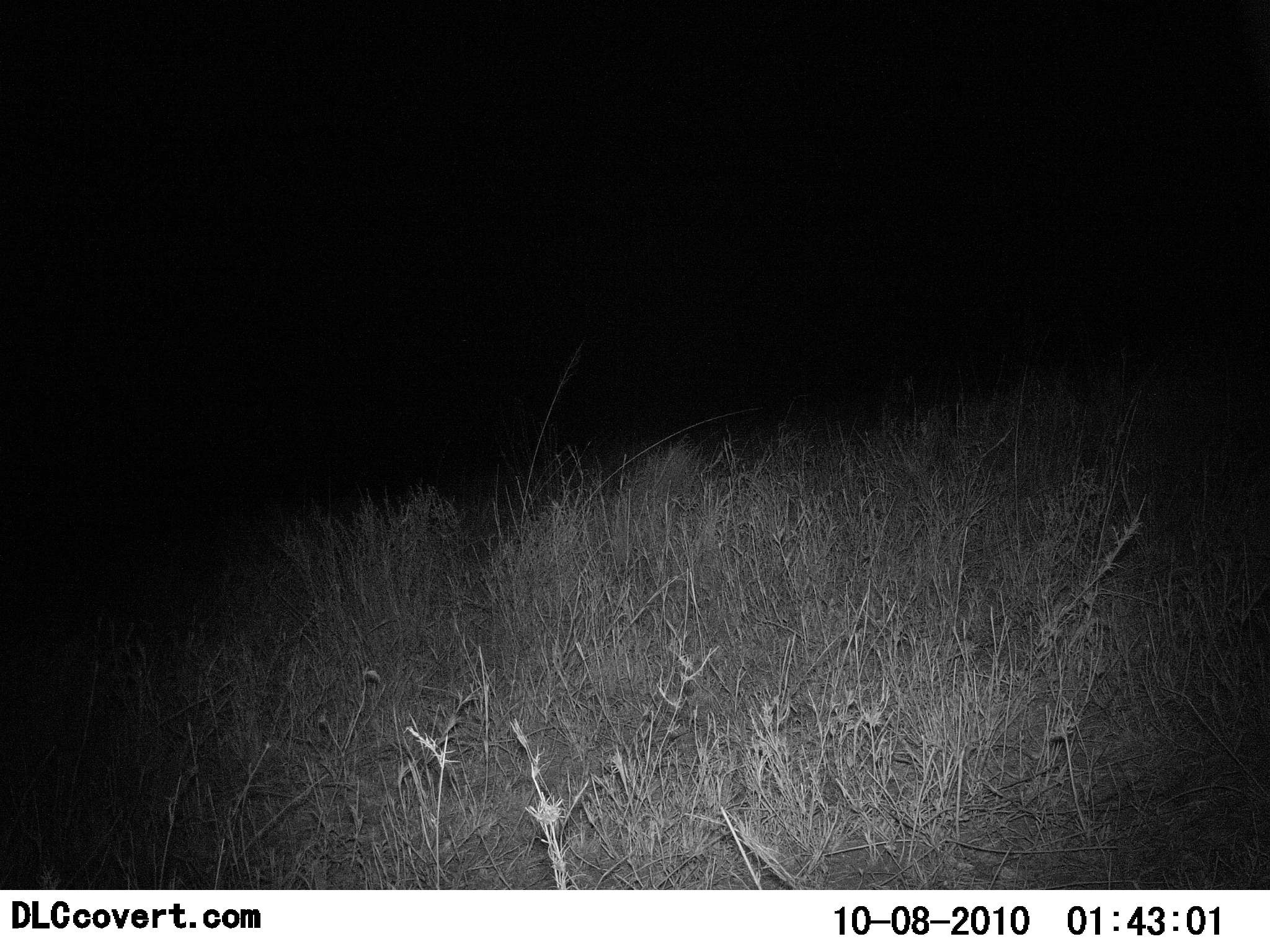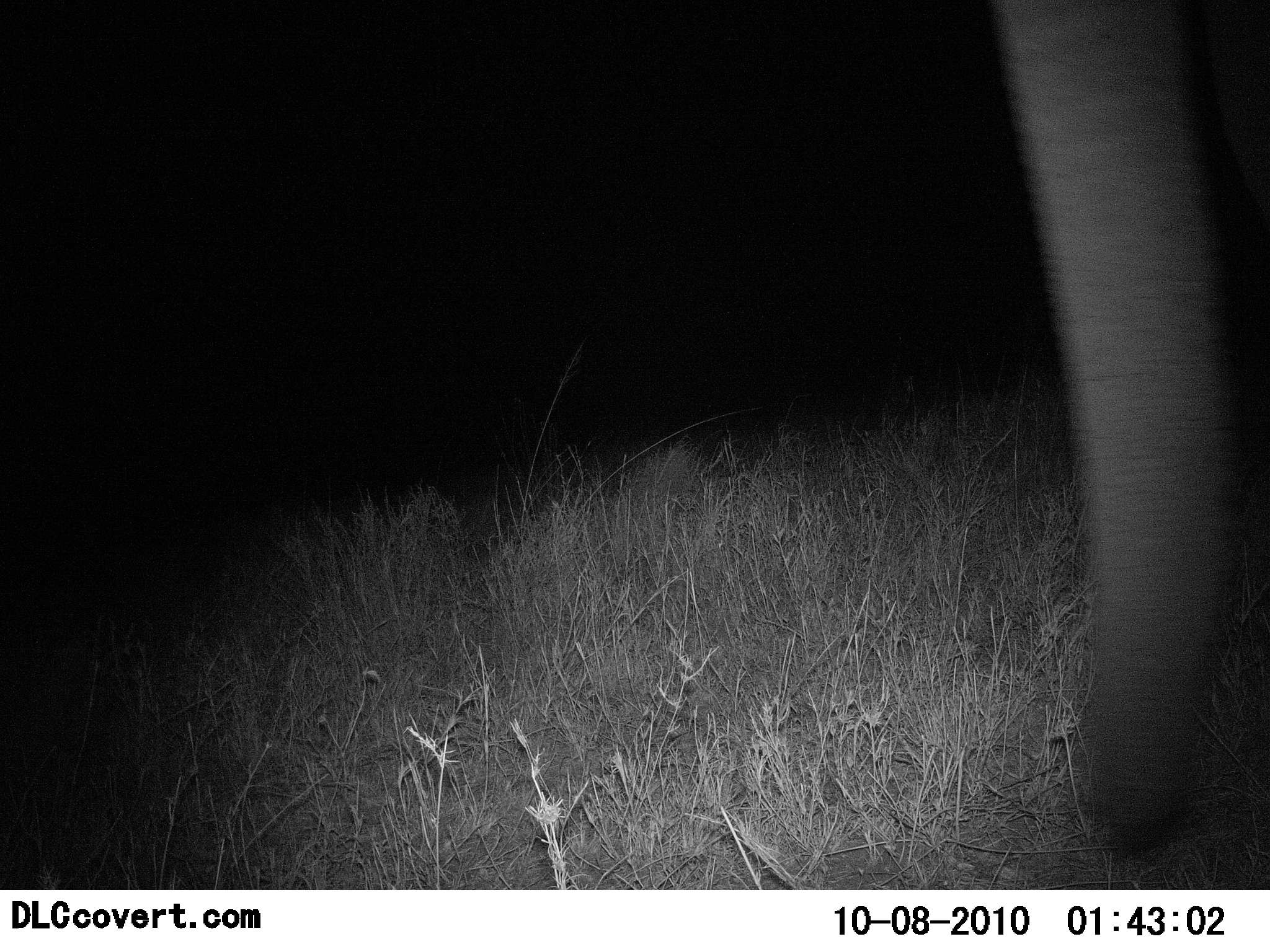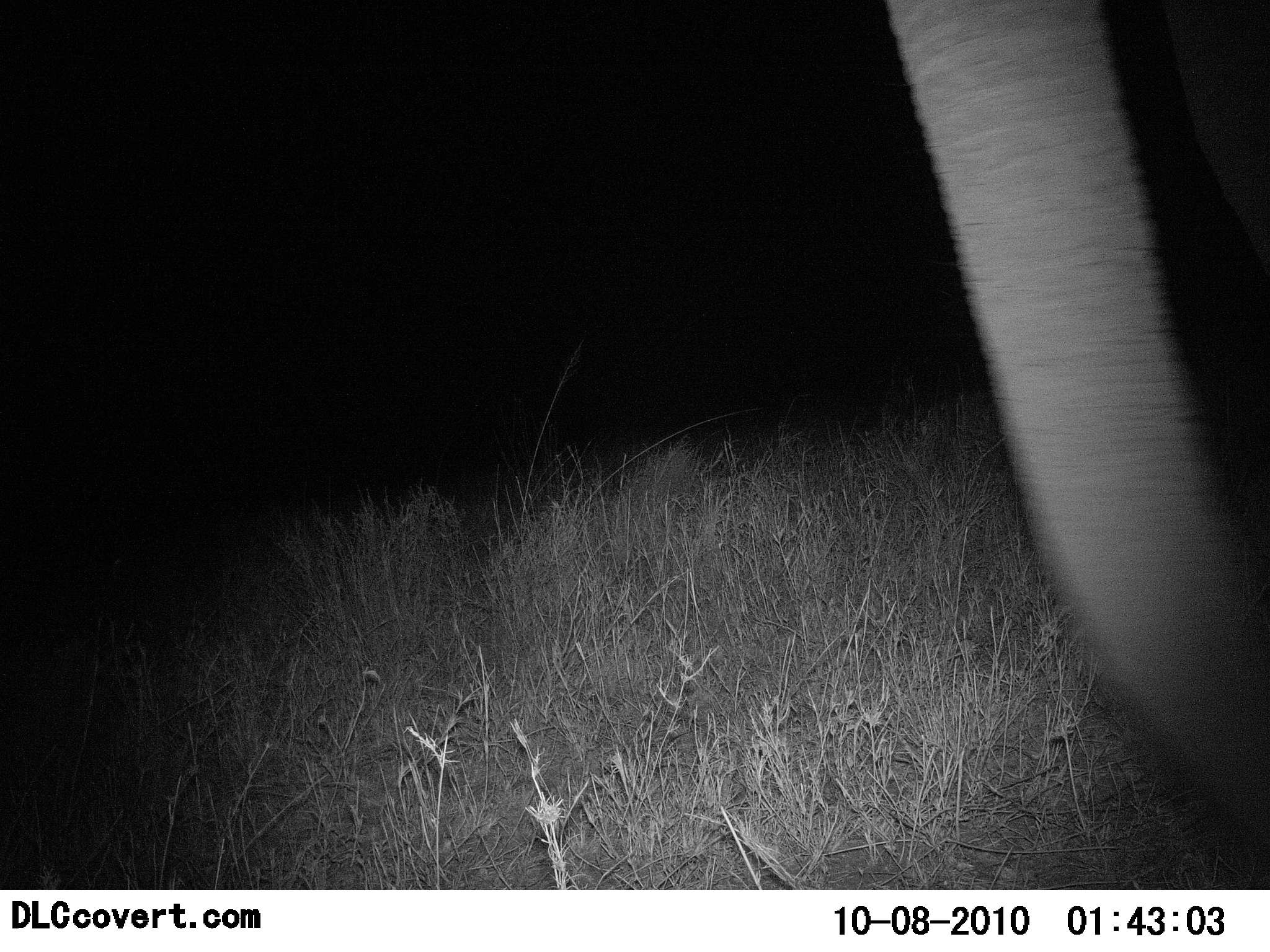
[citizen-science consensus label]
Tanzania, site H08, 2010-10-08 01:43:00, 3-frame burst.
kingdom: Animalia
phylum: Chordata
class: Mammalia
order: Proboscidea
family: Elephantidae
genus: Loxodonta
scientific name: Loxodonta africana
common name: african bush elephant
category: elephant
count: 1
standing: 73%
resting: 0%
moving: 27%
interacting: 0%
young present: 0%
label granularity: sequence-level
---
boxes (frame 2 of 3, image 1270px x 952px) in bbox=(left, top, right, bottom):
animal: bbox=(993, 0, 1232, 860)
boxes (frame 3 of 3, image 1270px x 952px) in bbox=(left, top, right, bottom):
animal: bbox=(885, 1, 1270, 835)